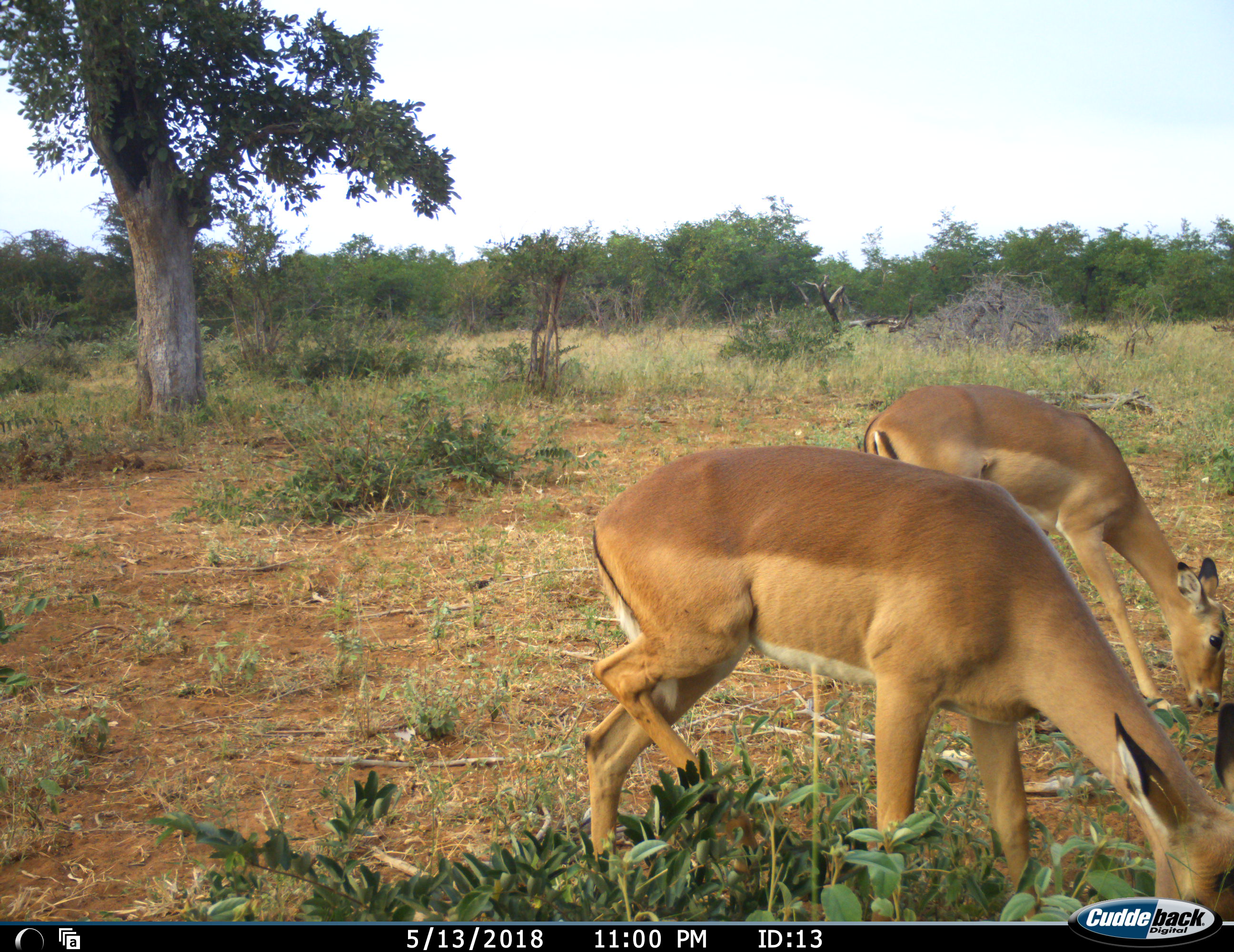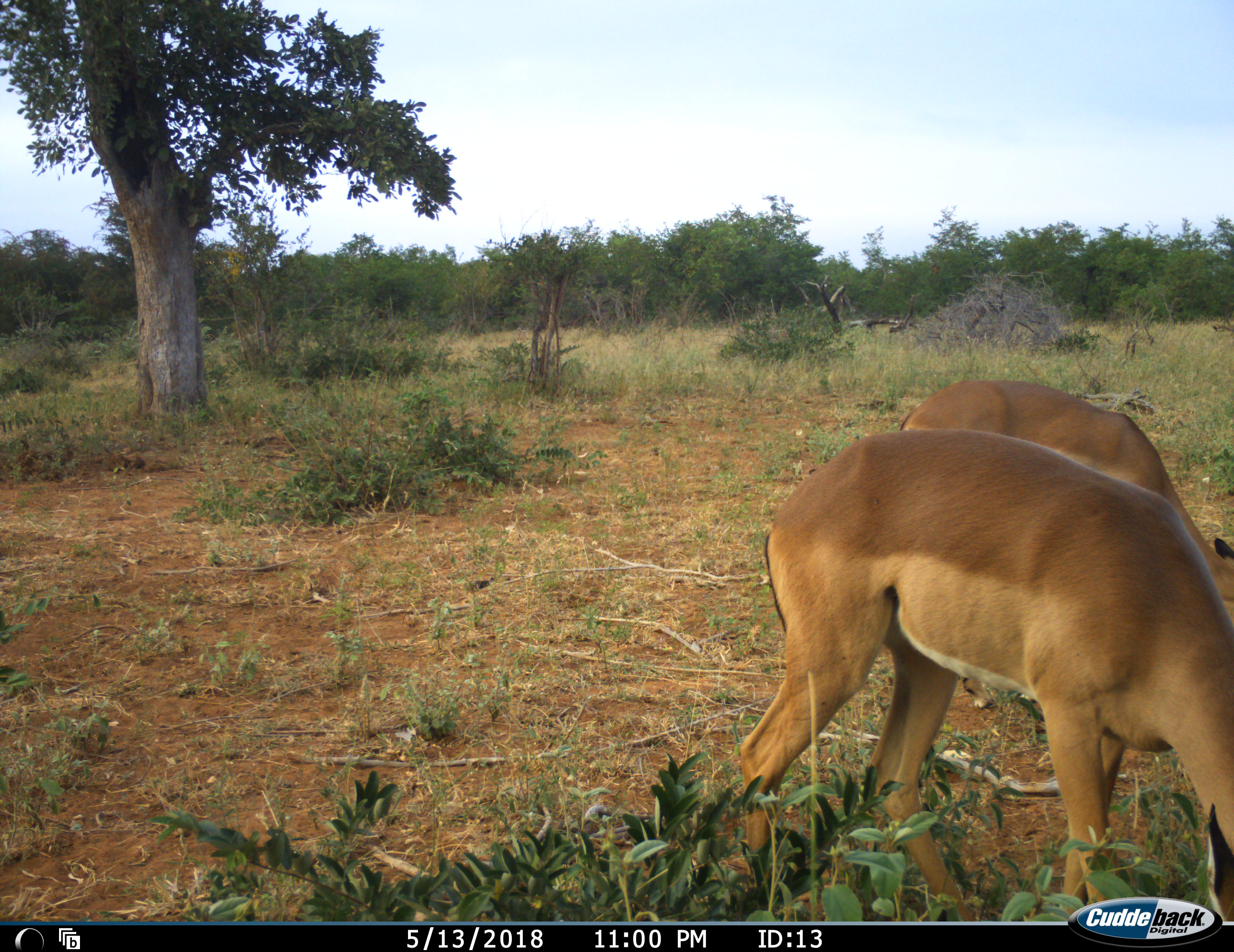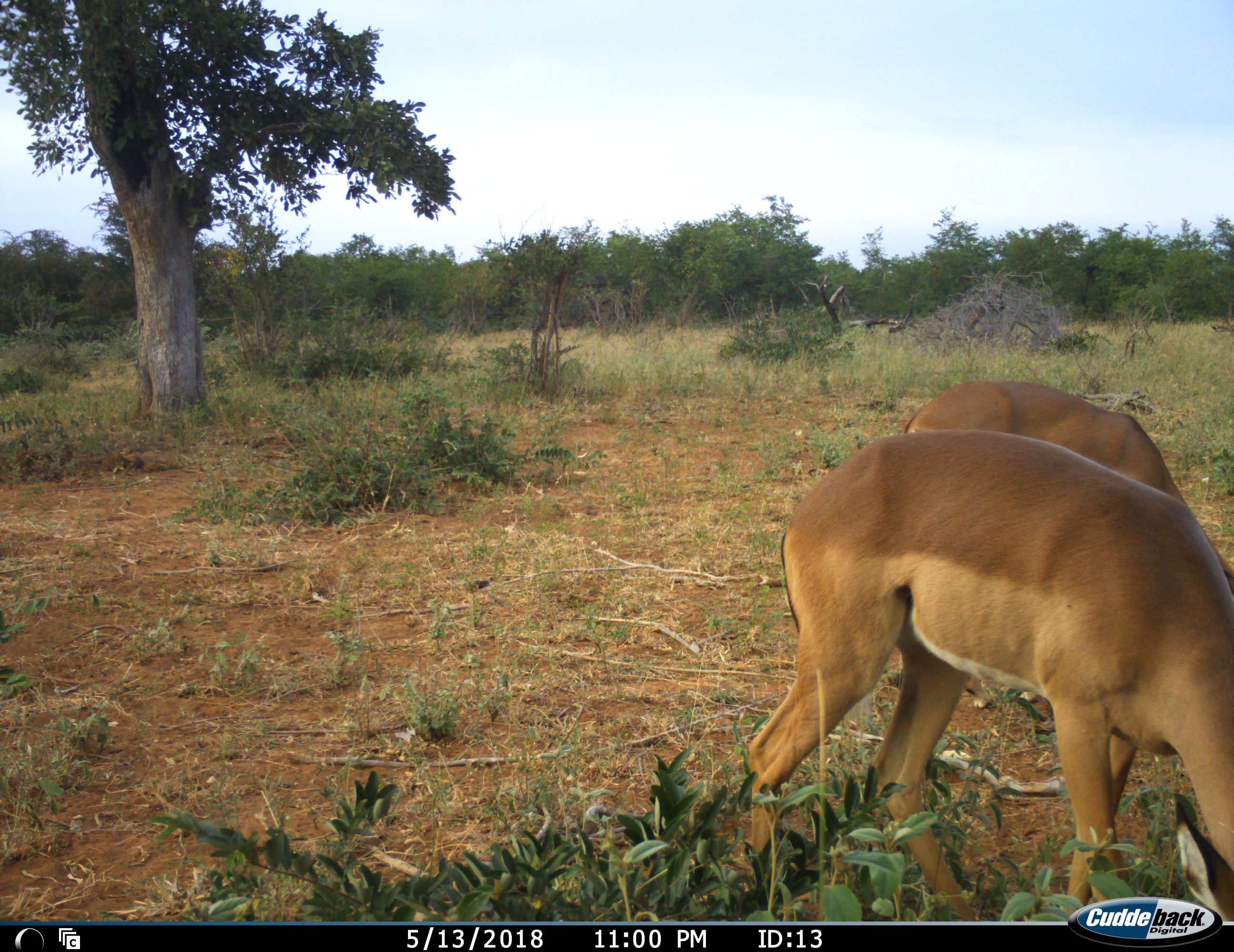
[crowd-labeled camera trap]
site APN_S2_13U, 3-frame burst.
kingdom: Animalia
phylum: Chordata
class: Mammalia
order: Artiodactyla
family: Bovidae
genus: Aepyceros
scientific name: Aepyceros melampus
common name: impala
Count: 2.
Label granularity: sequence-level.